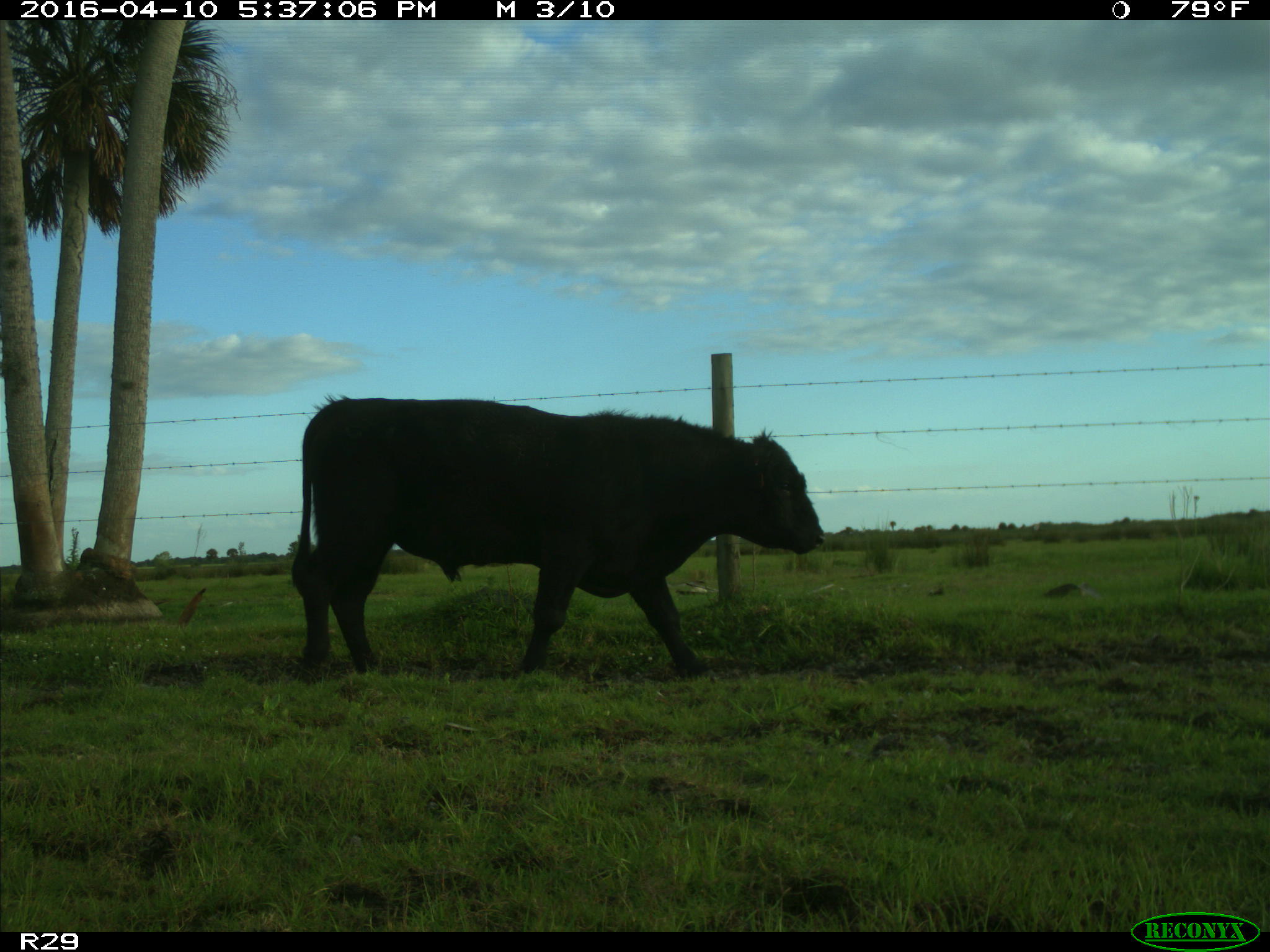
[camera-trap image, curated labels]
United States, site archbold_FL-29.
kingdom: Animalia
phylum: Chordata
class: Mammalia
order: Artiodactyla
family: Bovidae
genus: Bos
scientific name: Bos taurus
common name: domestic cow